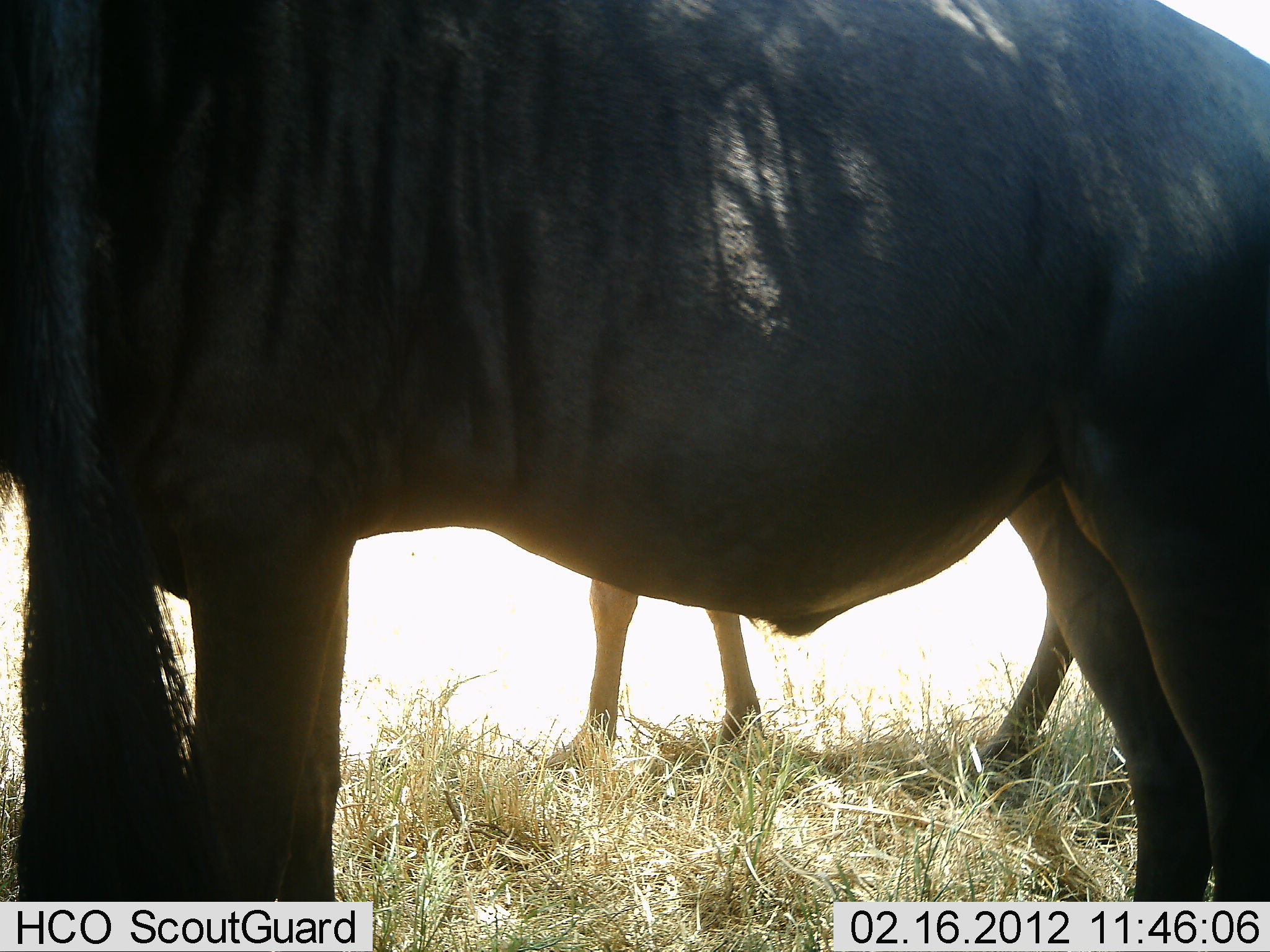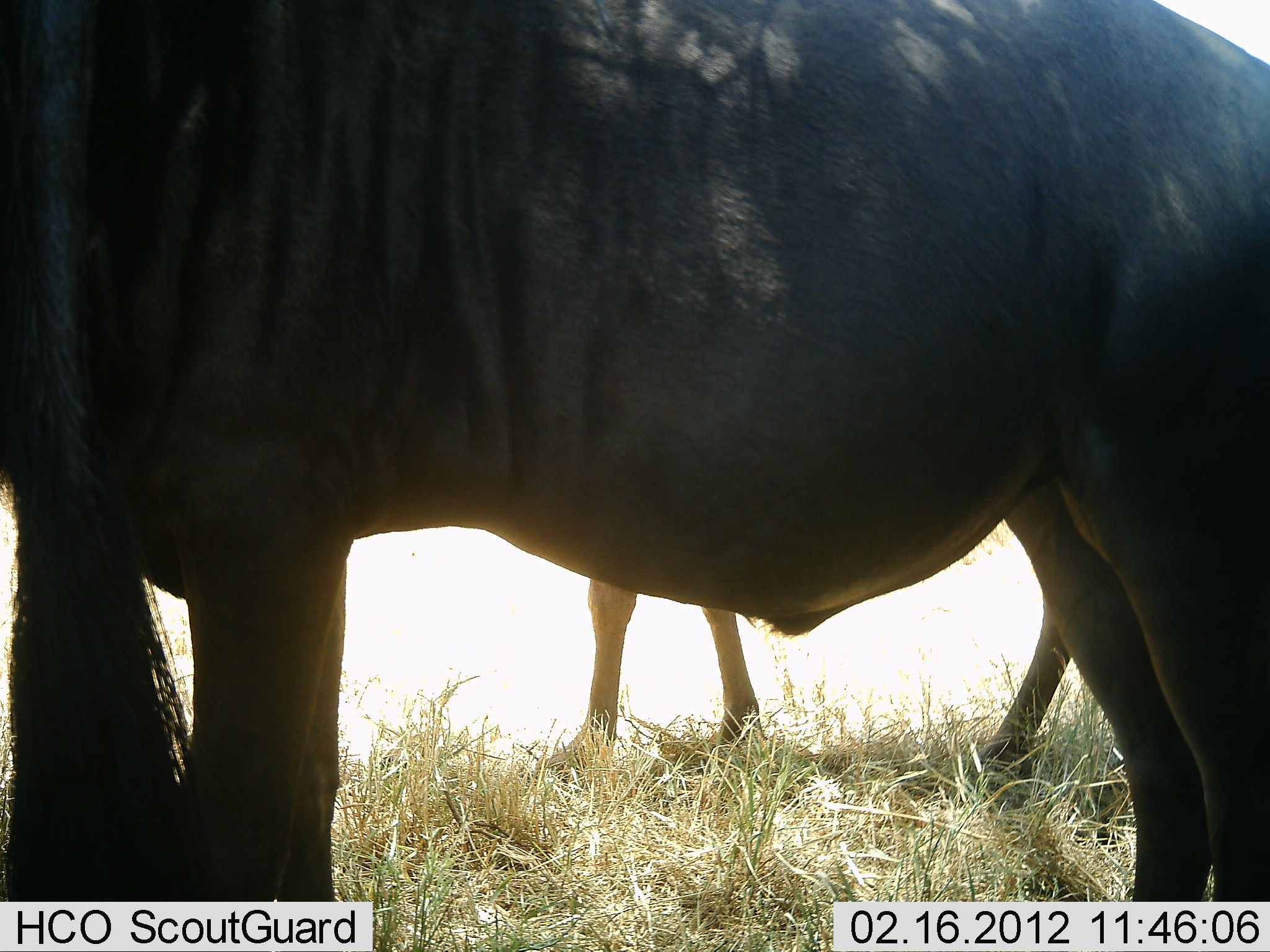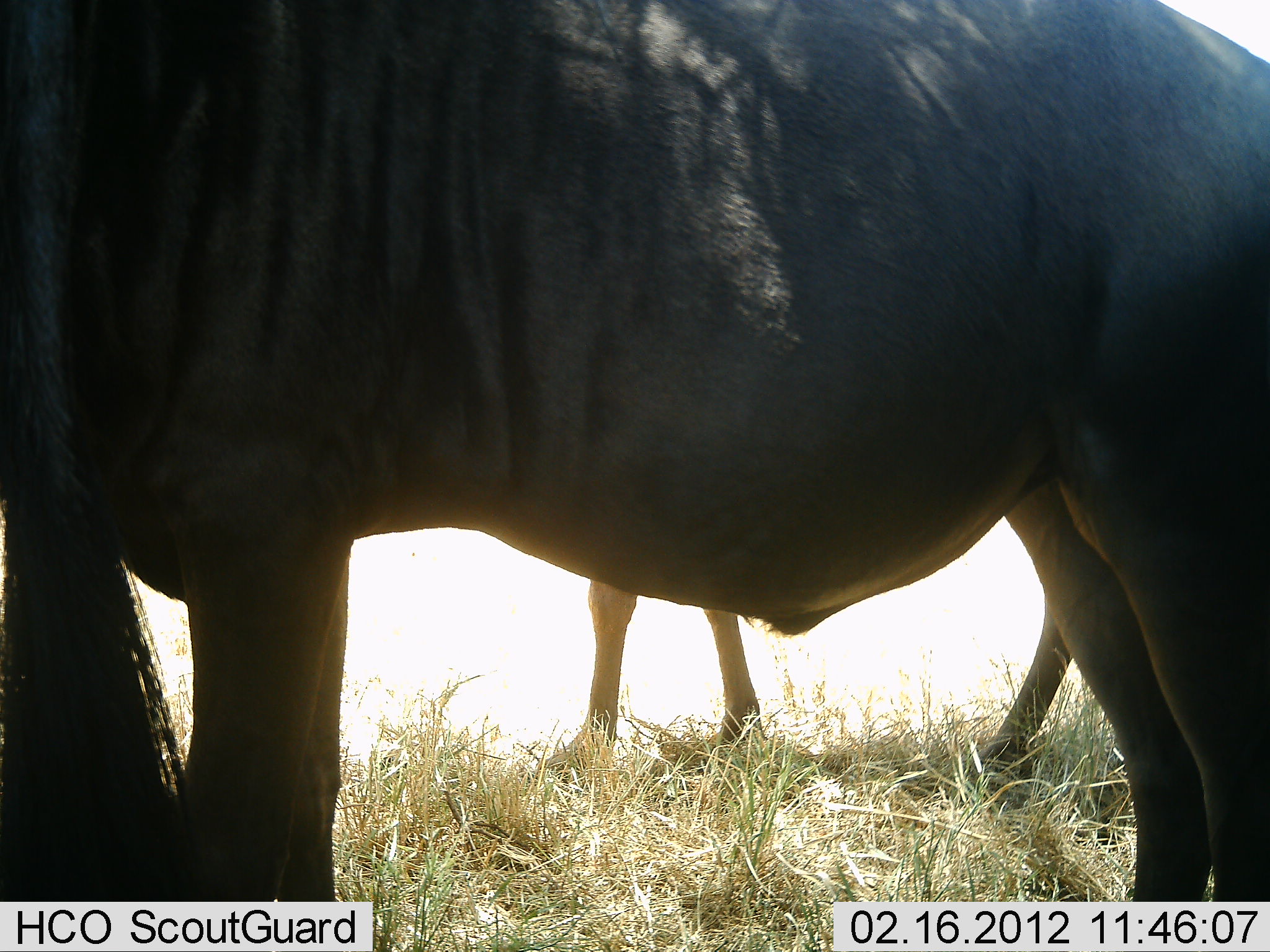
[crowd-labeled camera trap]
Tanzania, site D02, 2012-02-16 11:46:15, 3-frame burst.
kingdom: Animalia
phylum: Chordata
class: Mammalia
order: Artiodactyla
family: Bovidae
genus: Connochaetes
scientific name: Connochaetes taurinus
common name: blue wildebeest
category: wildebeest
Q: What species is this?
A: Wildebeest (blue wildebeest) (Connochaetes taurinus).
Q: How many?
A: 2.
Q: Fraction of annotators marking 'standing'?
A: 100%.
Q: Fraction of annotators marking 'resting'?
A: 0%.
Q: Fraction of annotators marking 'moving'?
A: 0%.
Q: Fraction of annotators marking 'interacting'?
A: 0%.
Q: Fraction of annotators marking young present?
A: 0%.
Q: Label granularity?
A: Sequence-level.